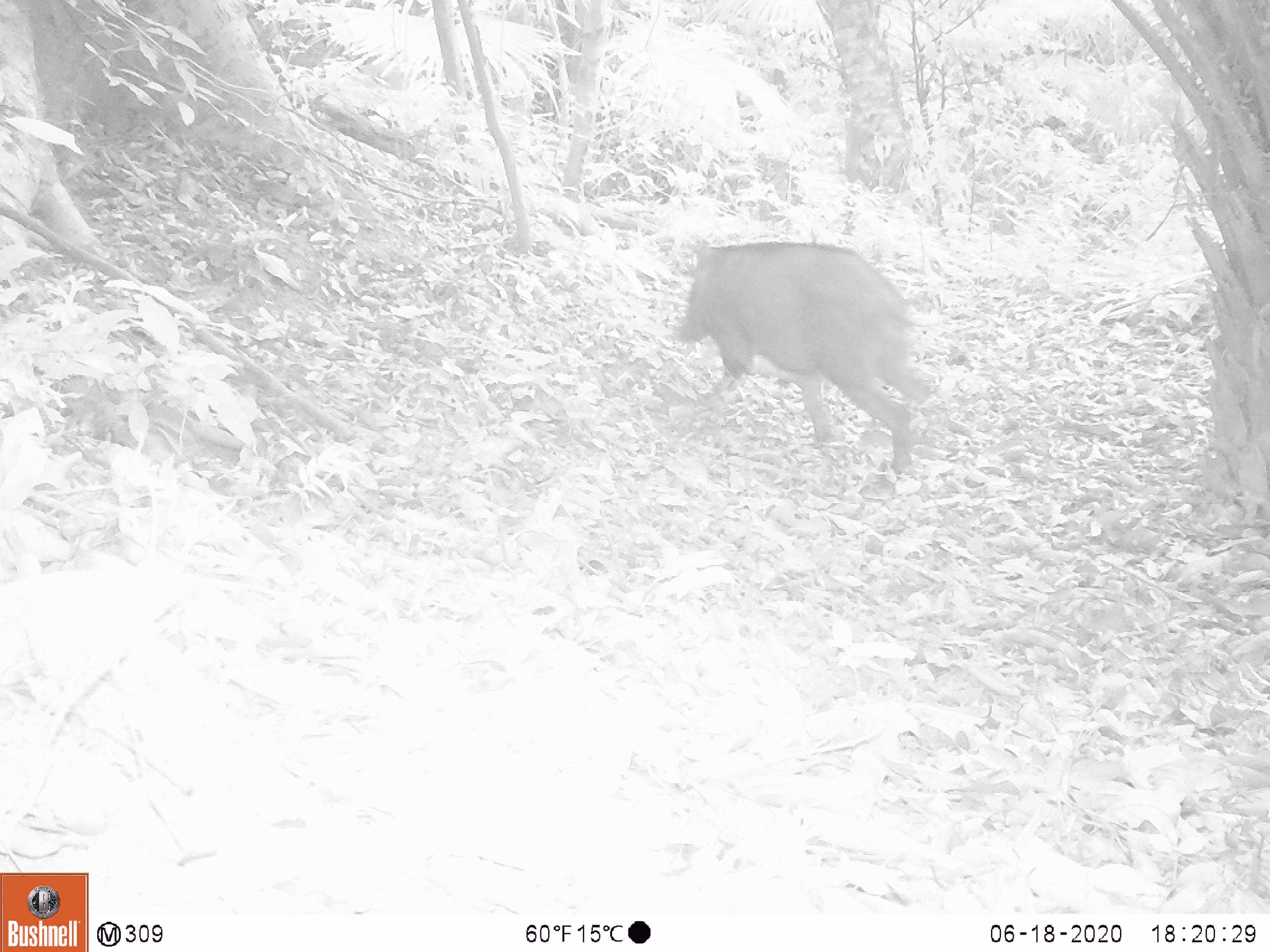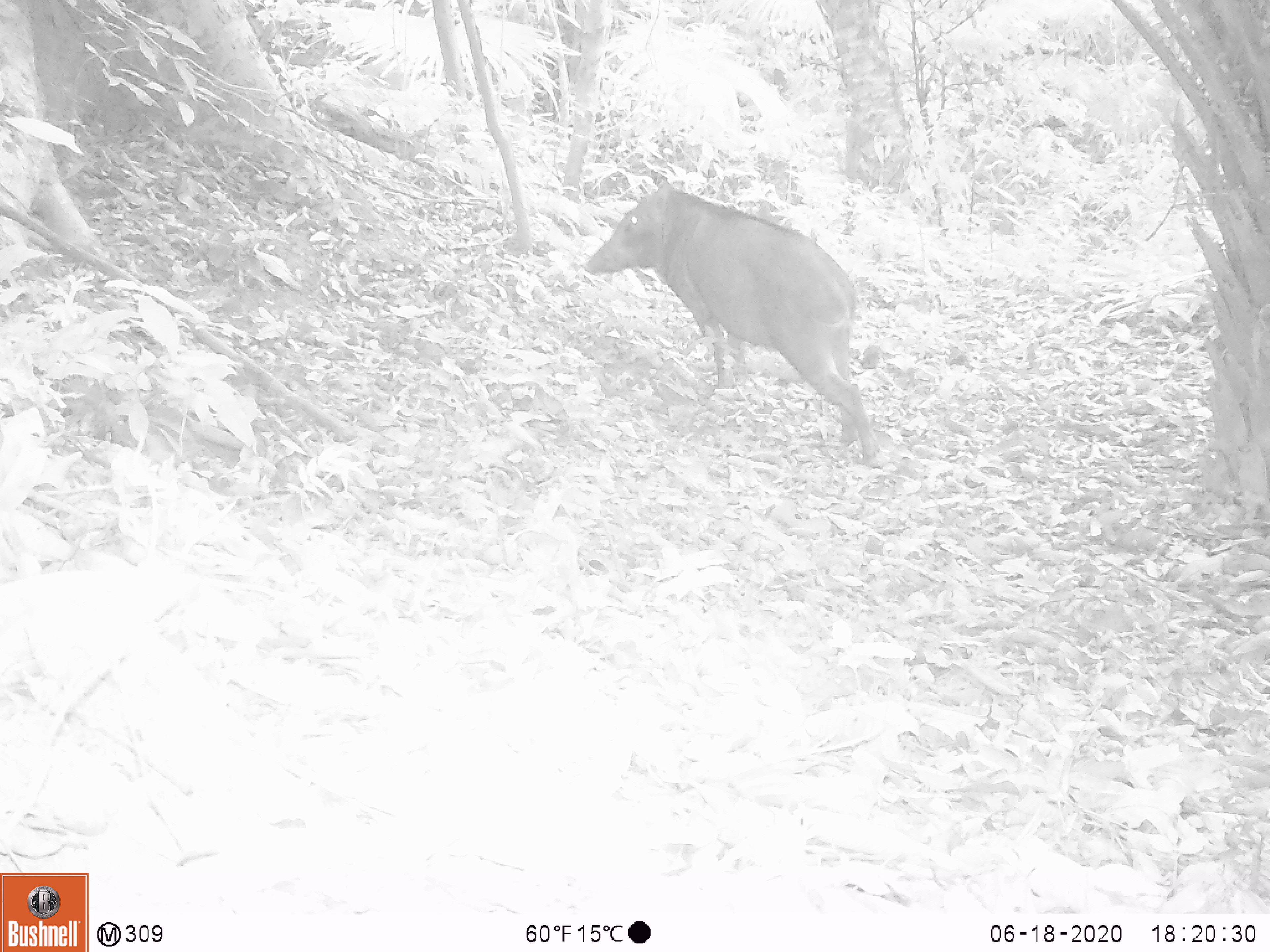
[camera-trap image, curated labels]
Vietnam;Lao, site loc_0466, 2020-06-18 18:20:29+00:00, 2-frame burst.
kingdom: Animalia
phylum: Chordata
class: Mammalia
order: Artiodactyla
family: Suidae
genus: Sus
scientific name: Sus scrofa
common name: eurasian wild pig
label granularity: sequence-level